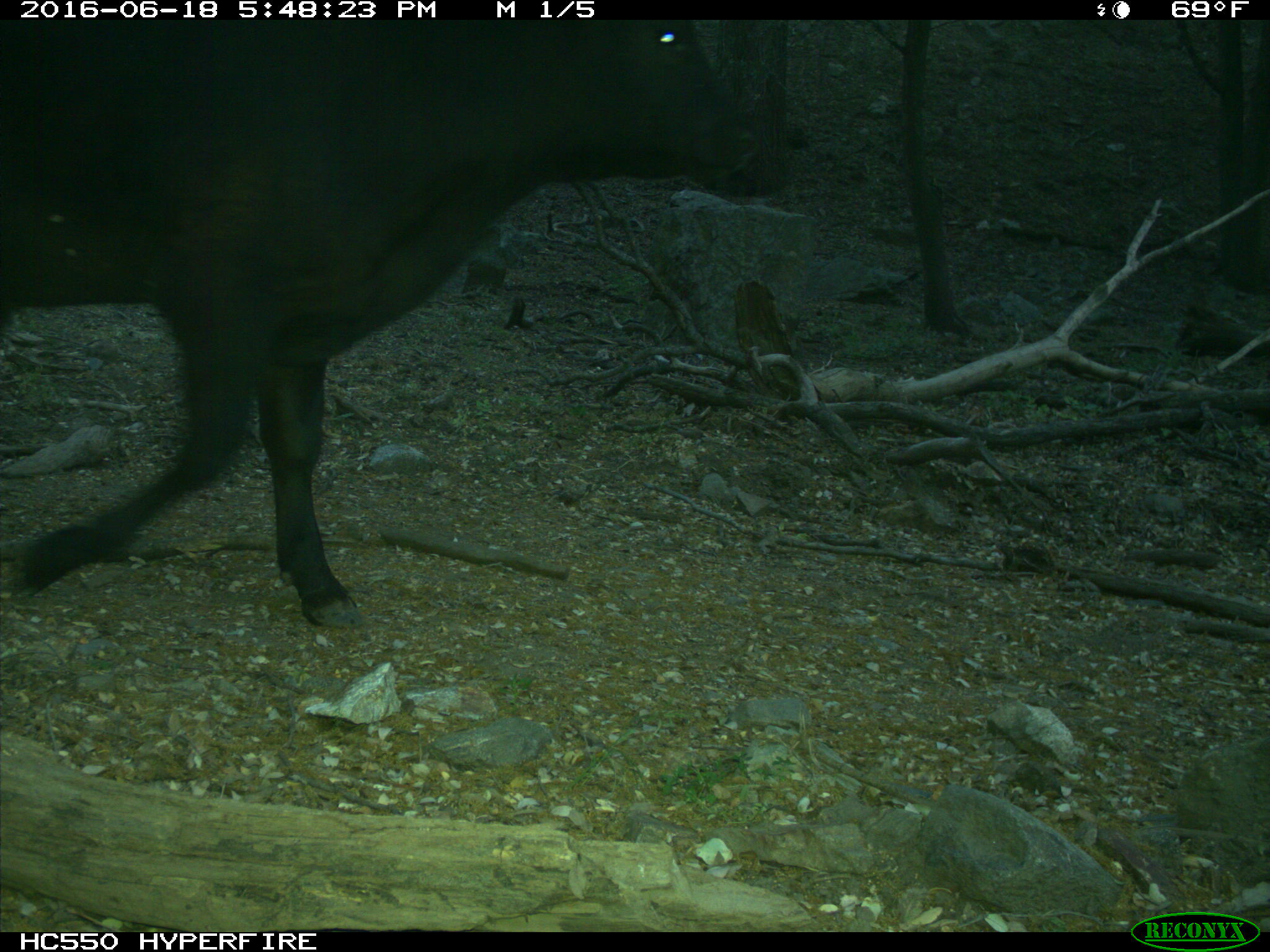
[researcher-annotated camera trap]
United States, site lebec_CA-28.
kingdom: Animalia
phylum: Chordata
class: Mammalia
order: Artiodactyla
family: Bovidae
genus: Bos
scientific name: Bos taurus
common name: domestic cow